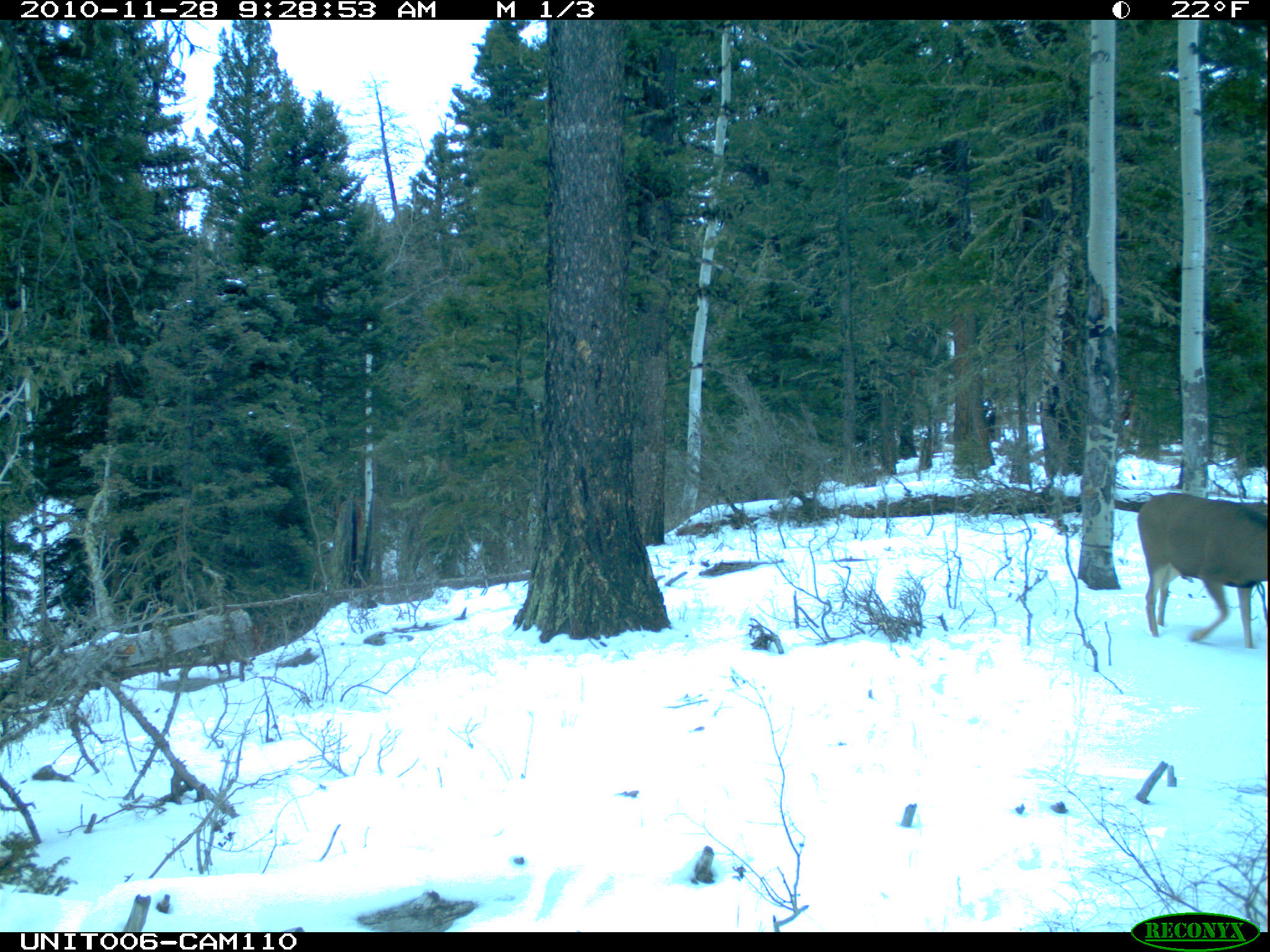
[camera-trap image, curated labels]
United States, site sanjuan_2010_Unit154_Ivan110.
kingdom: Animalia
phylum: Chordata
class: Mammalia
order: Artiodactyla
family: Cervidae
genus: Odocoileus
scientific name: Odocoileus hemionus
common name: mule deer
Odocoileus hemionus (mule deer).